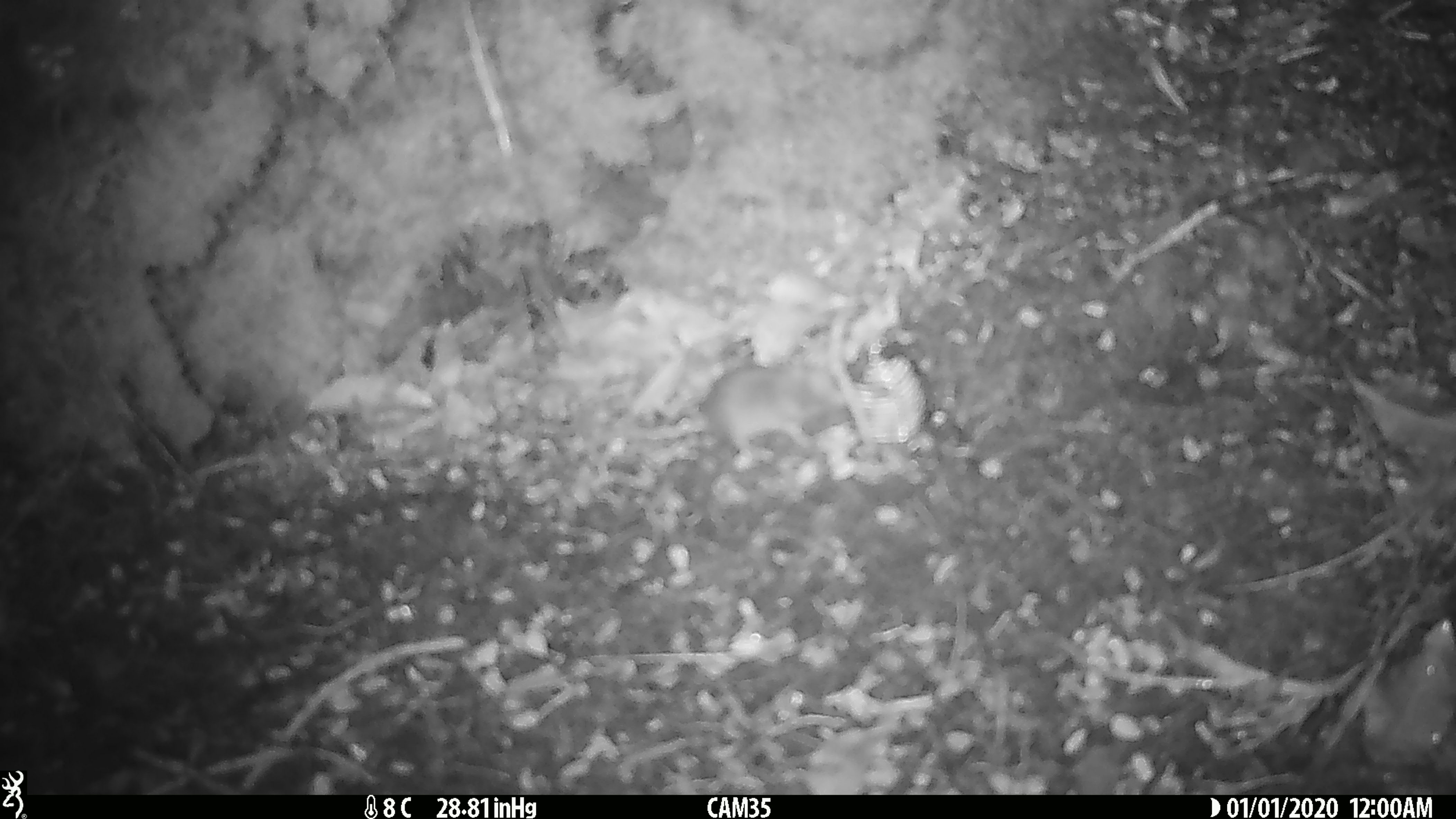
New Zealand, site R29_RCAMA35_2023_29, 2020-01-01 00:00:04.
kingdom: Animalia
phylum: Chordata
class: Mammalia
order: Rodentia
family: Muridae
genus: Mus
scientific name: Mus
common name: mouse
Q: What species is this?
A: Mouse (Mus).